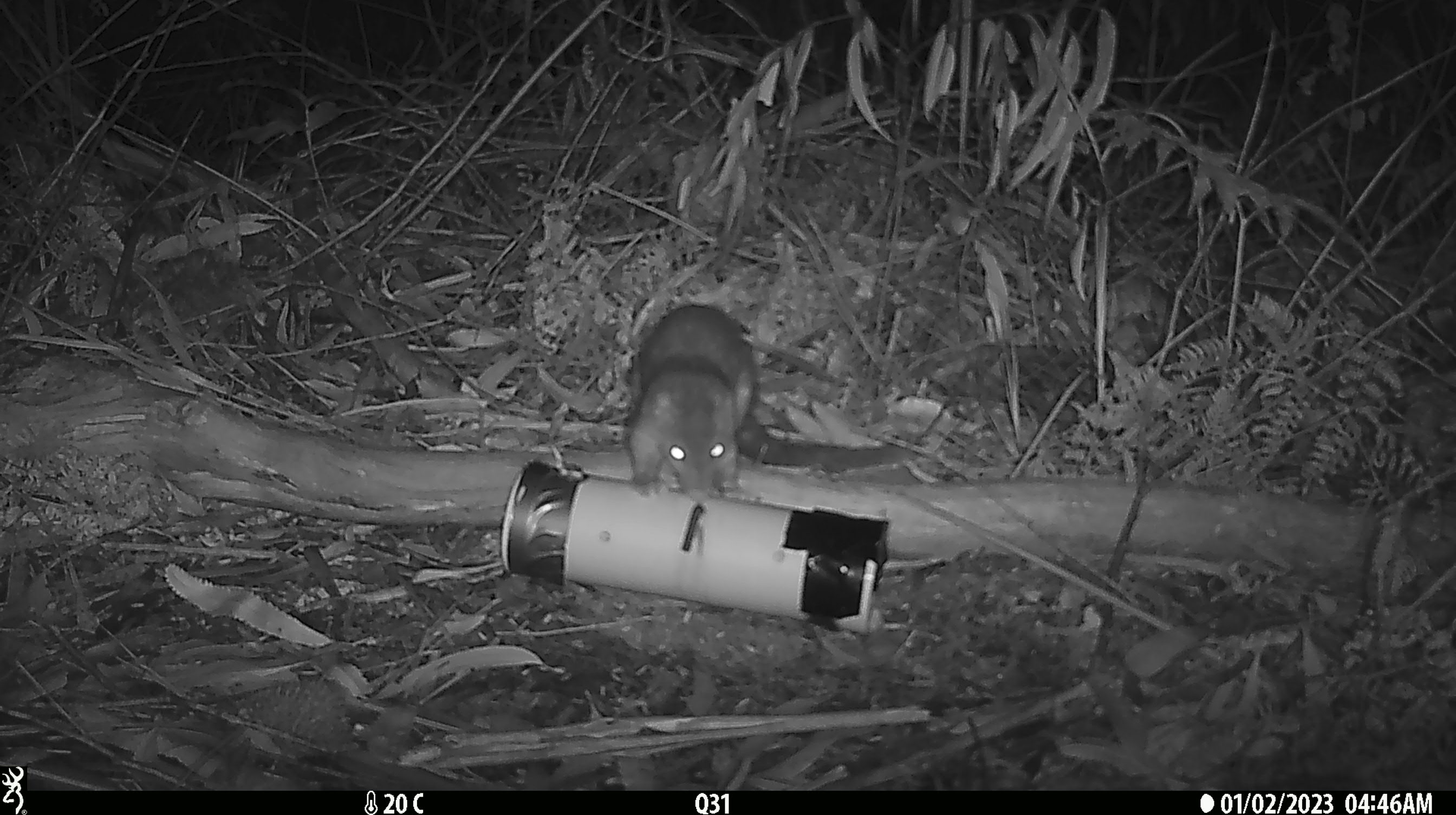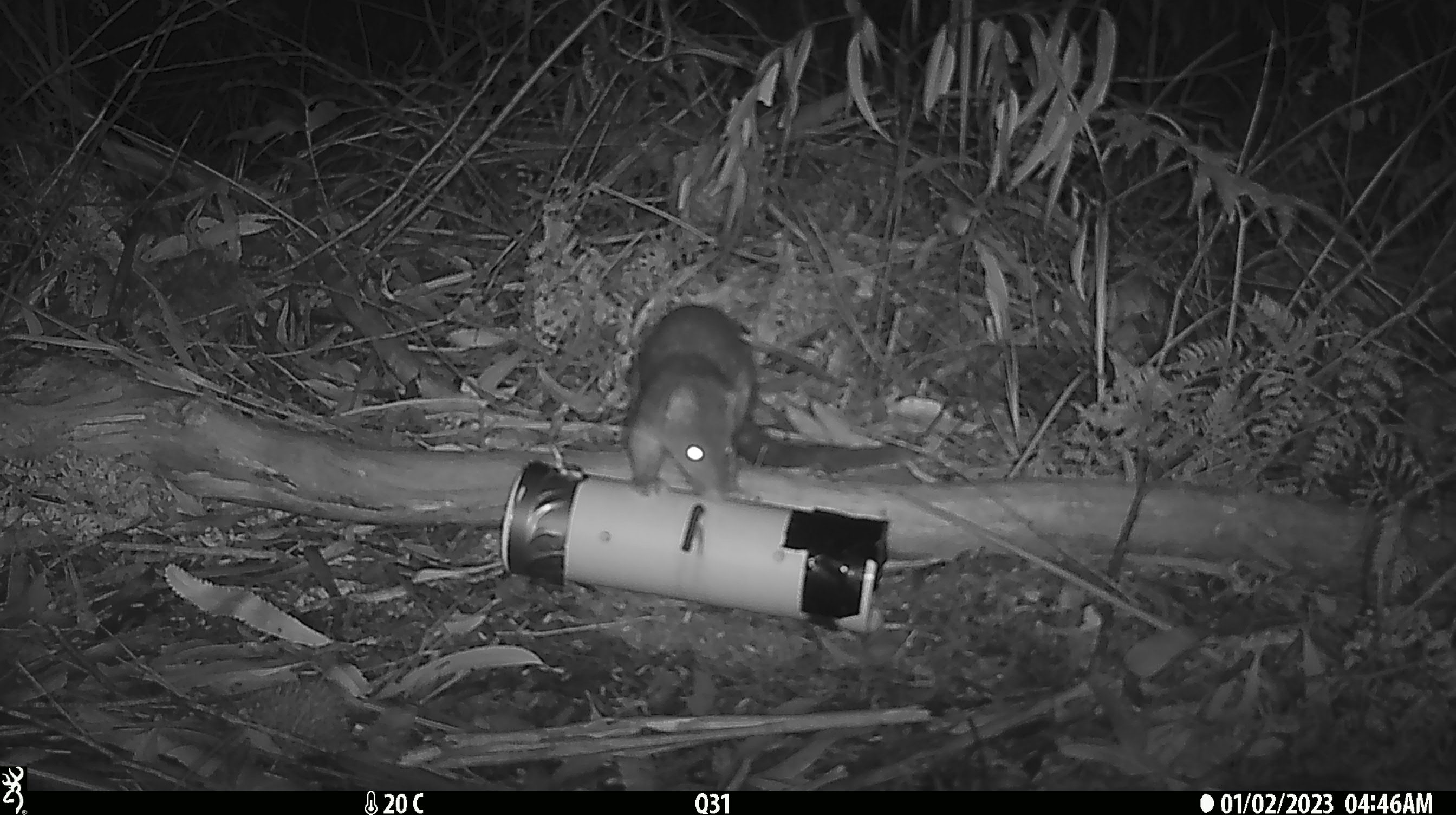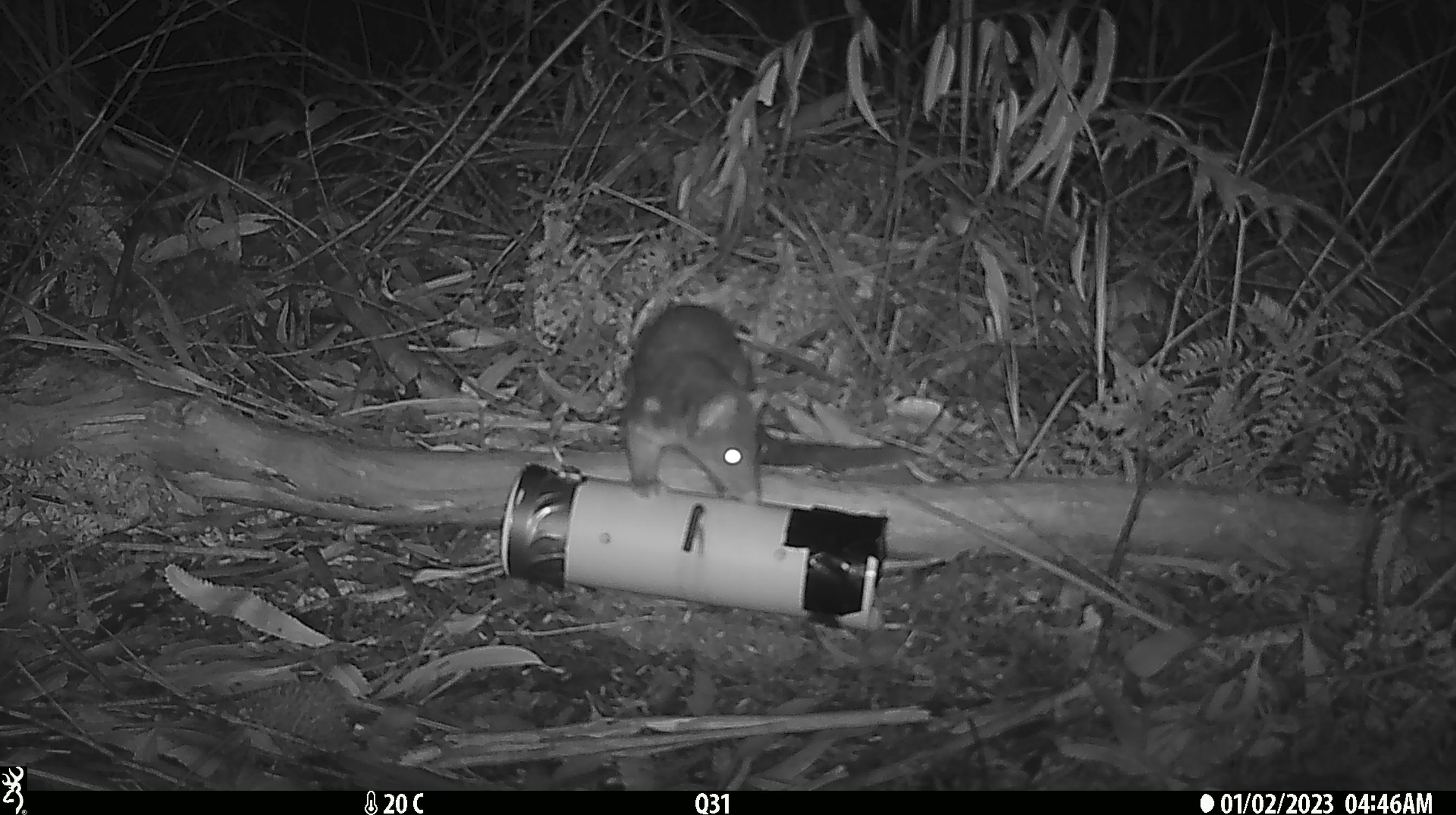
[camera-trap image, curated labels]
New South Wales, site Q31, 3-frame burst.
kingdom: Animalia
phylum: Chordata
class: Mammalia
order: Dasyuromorphia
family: Dasyuridae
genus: Dasyurus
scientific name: Dasyurus maculatus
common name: spotted-tailed quoll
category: quoll